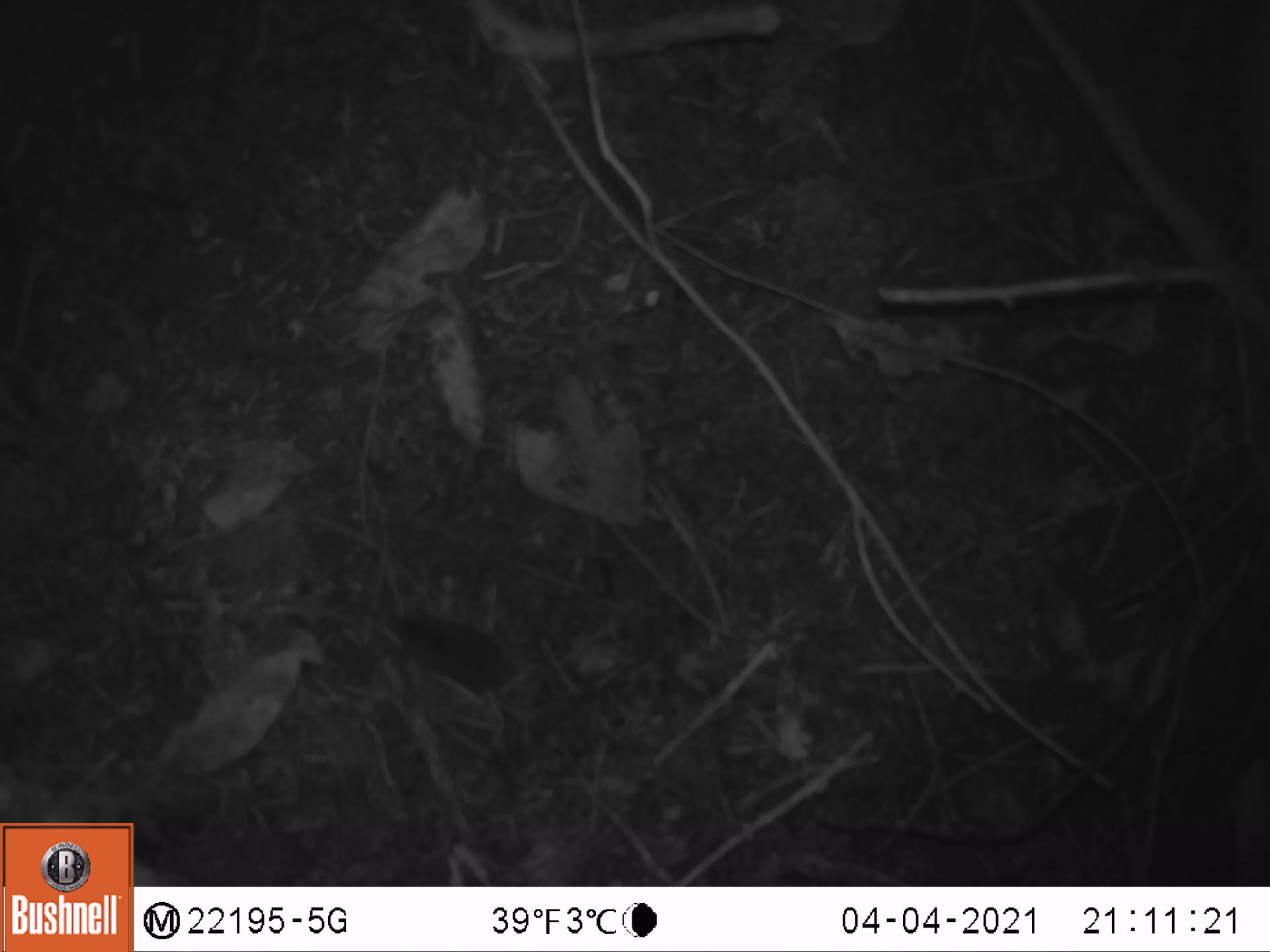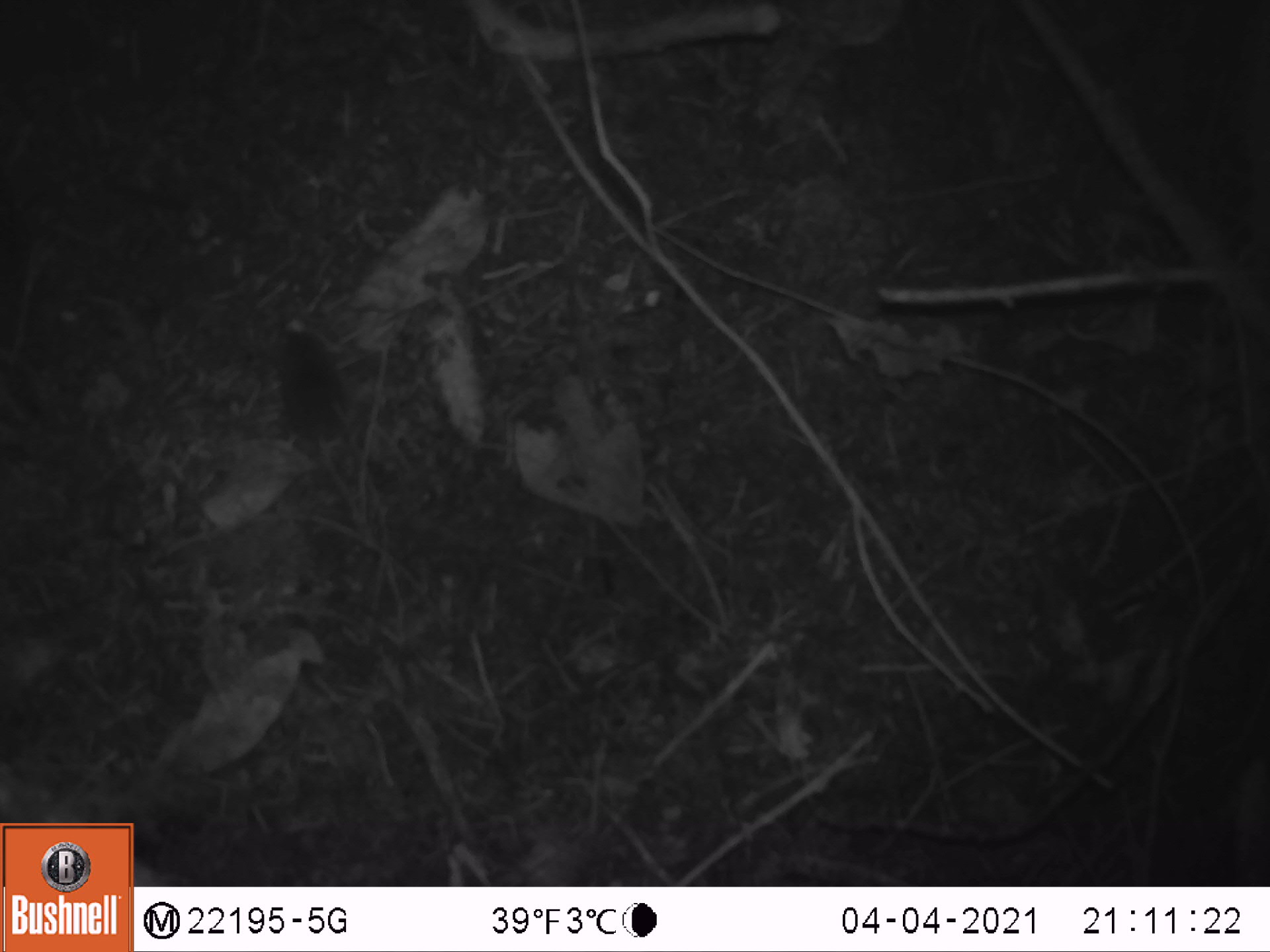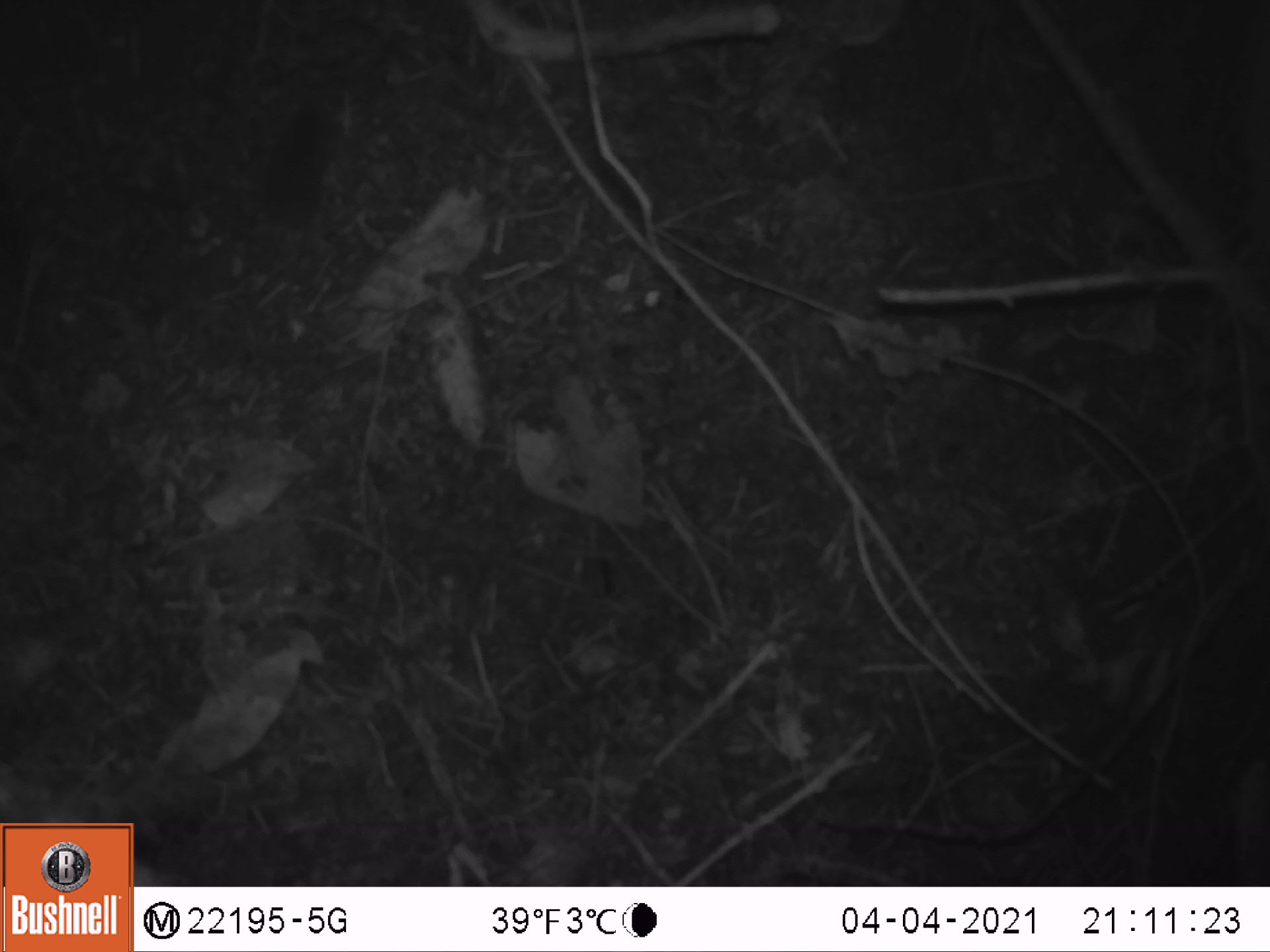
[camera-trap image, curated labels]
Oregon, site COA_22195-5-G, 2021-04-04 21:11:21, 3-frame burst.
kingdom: Animalia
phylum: Chordata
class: Mammalia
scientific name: Mammalia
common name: small mammal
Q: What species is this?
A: Small mammal (Mammalia).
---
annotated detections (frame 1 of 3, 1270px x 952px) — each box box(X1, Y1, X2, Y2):
small mammal: box(355, 583, 640, 770)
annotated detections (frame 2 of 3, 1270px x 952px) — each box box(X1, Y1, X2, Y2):
small mammal: box(227, 294, 460, 581)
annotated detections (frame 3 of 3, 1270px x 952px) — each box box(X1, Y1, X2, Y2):
small mammal: box(178, 58, 387, 330)